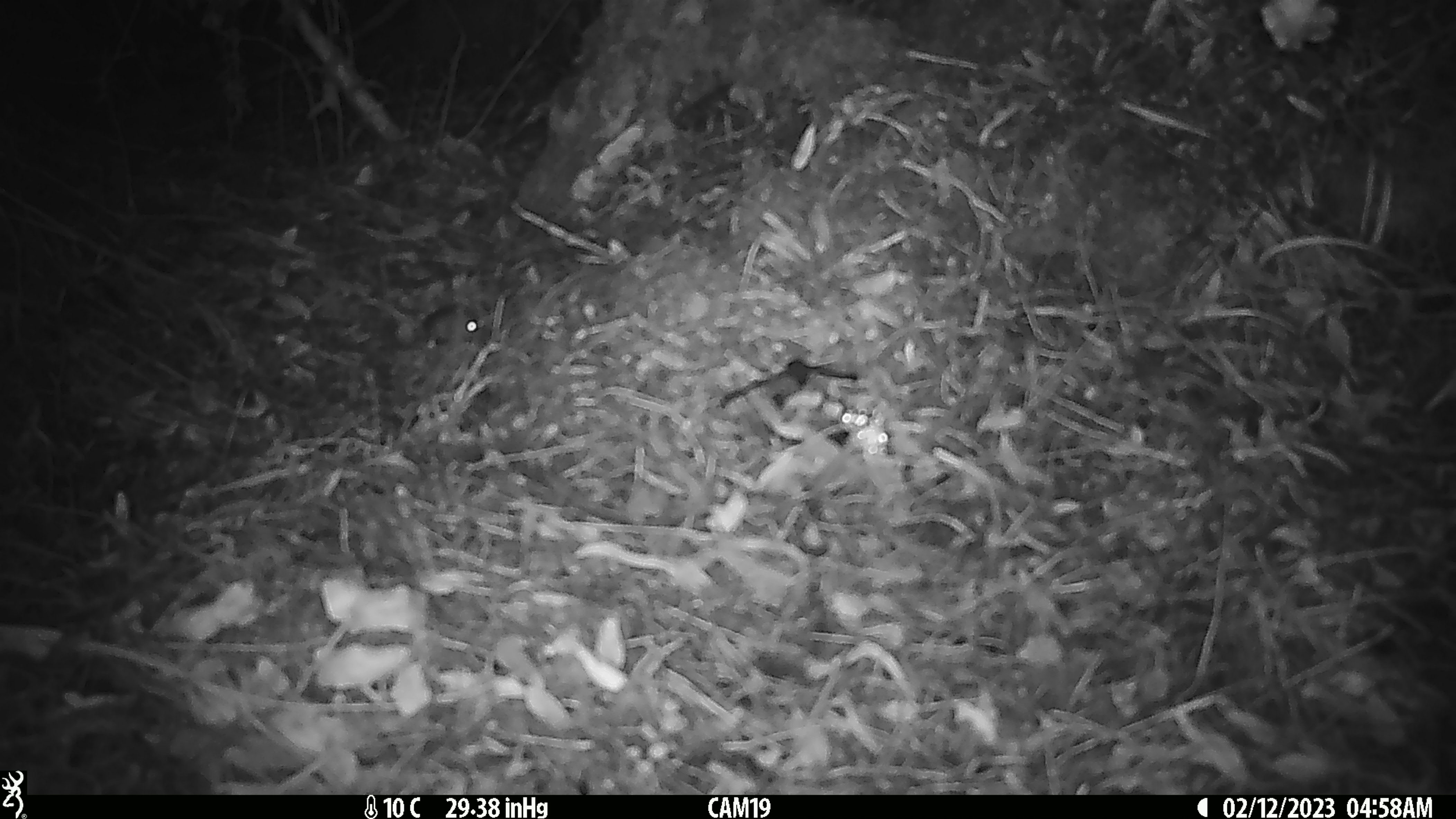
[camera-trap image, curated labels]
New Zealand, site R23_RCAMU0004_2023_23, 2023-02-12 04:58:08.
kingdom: Animalia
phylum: Chordata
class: Mammalia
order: Rodentia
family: Muridae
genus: Mus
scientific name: Mus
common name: mouse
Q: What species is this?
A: Mouse (Mus).